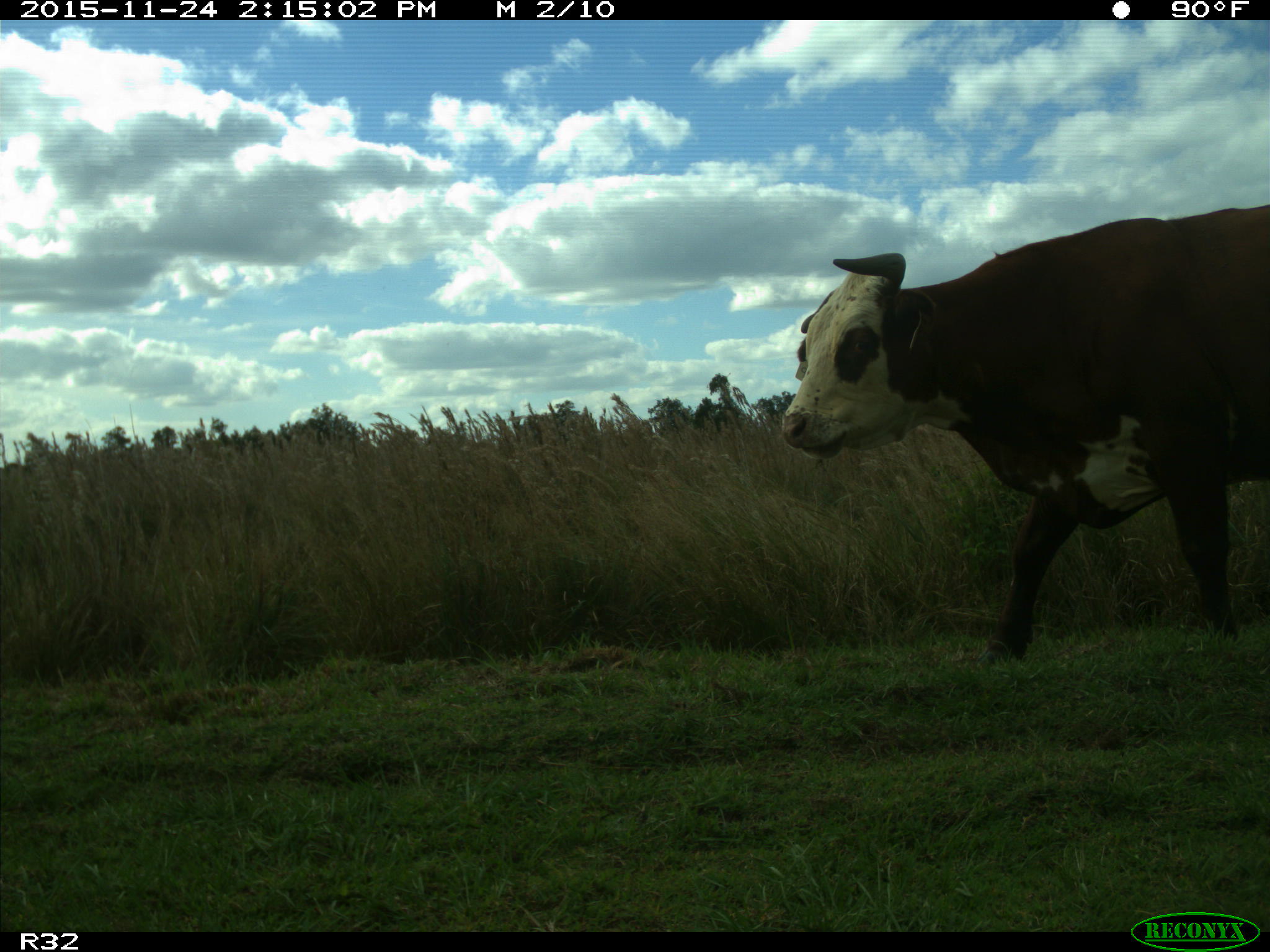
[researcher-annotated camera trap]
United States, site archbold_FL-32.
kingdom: Animalia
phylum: Chordata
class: Mammalia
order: Artiodactyla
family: Bovidae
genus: Bos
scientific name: Bos taurus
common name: domestic cow